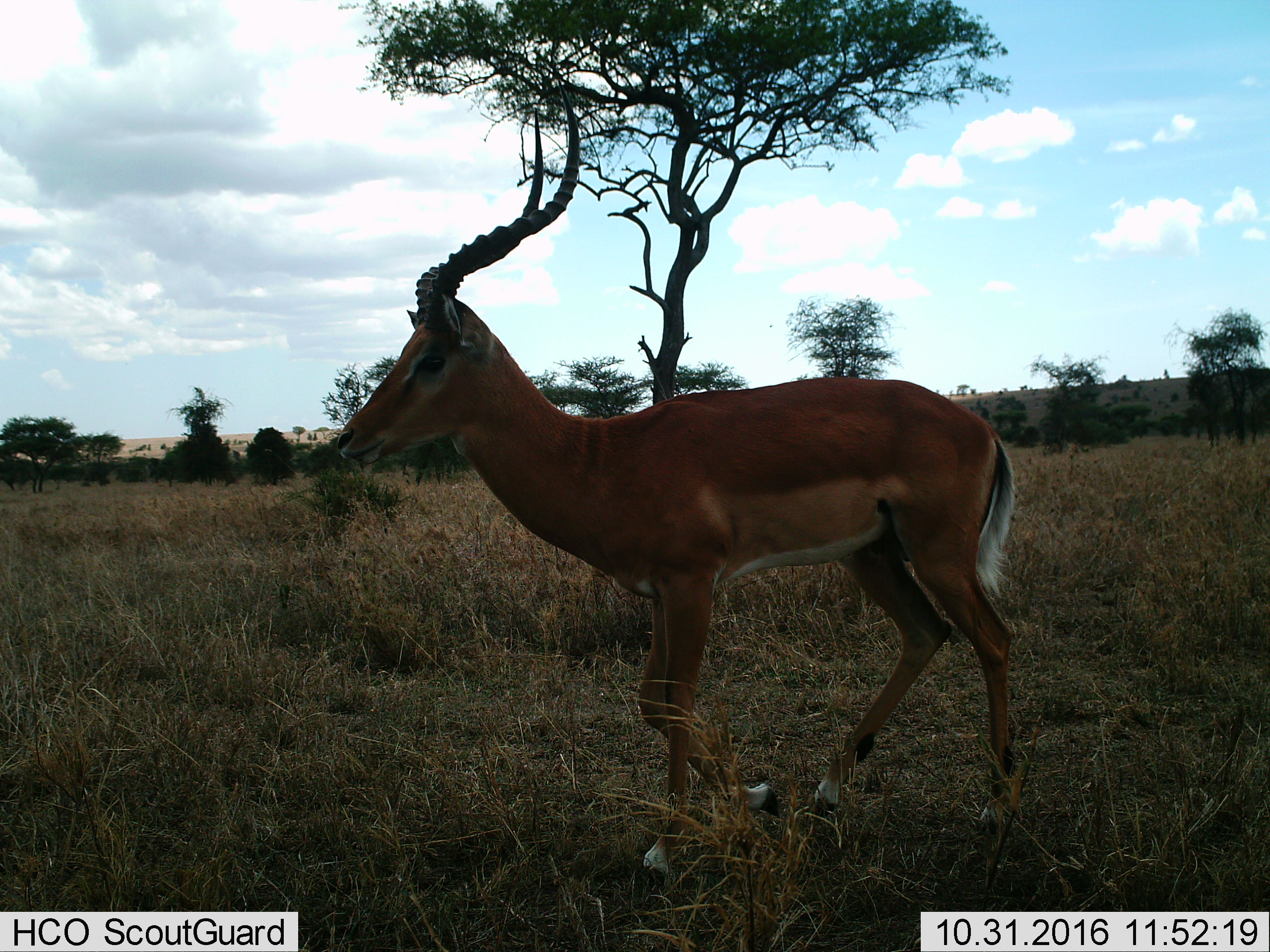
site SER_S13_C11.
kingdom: Animalia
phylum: Chordata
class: Mammalia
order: Artiodactyla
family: Bovidae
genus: Aepyceros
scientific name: Aepyceros melampus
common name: impala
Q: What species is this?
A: Impala (Aepyceros melampus).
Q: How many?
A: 1.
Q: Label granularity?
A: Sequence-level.